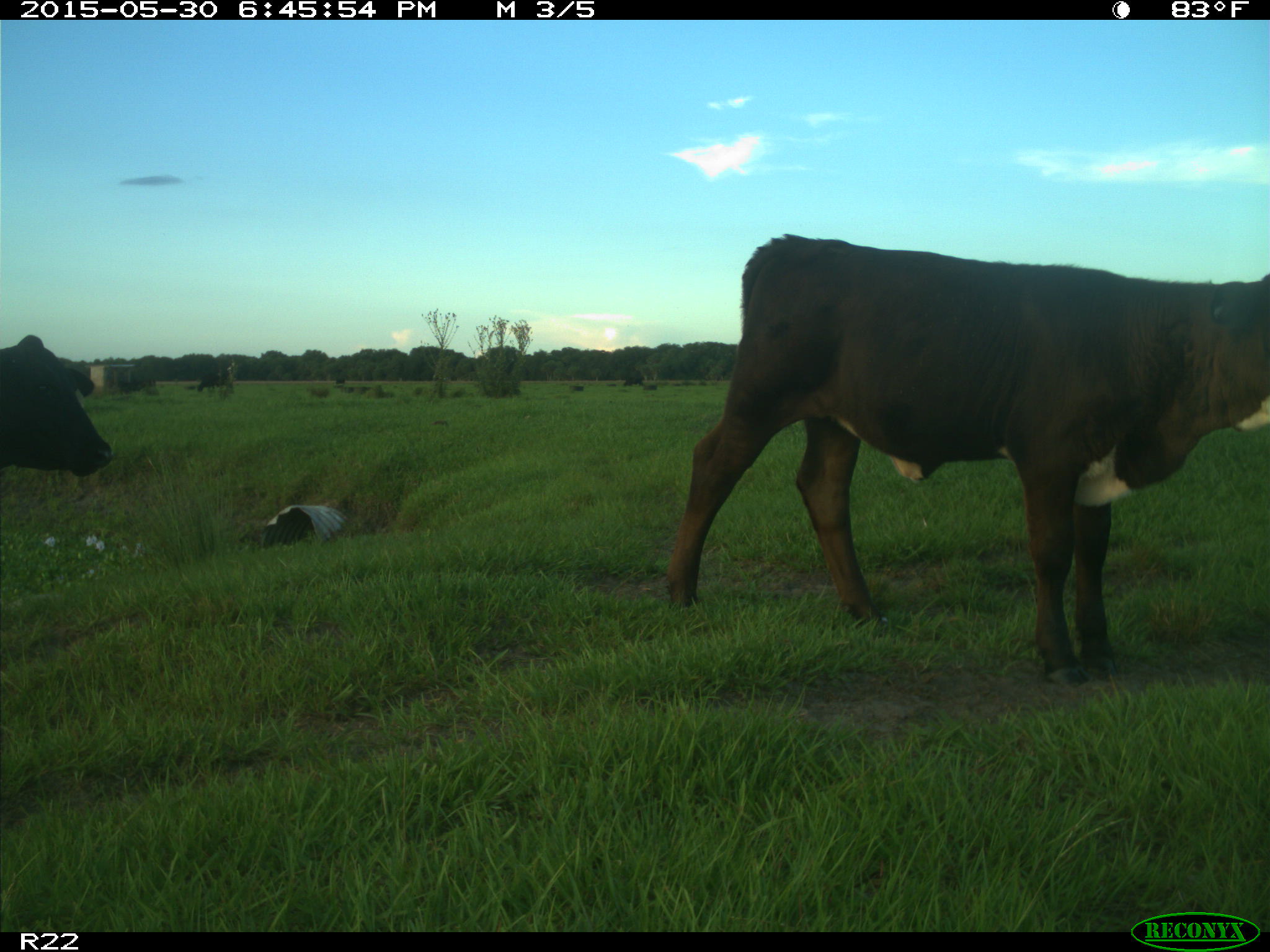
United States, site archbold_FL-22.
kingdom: Animalia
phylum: Chordata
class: Mammalia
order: Artiodactyla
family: Bovidae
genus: Bos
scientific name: Bos taurus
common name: domestic cow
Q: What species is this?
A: Bos taurus (domestic cow).